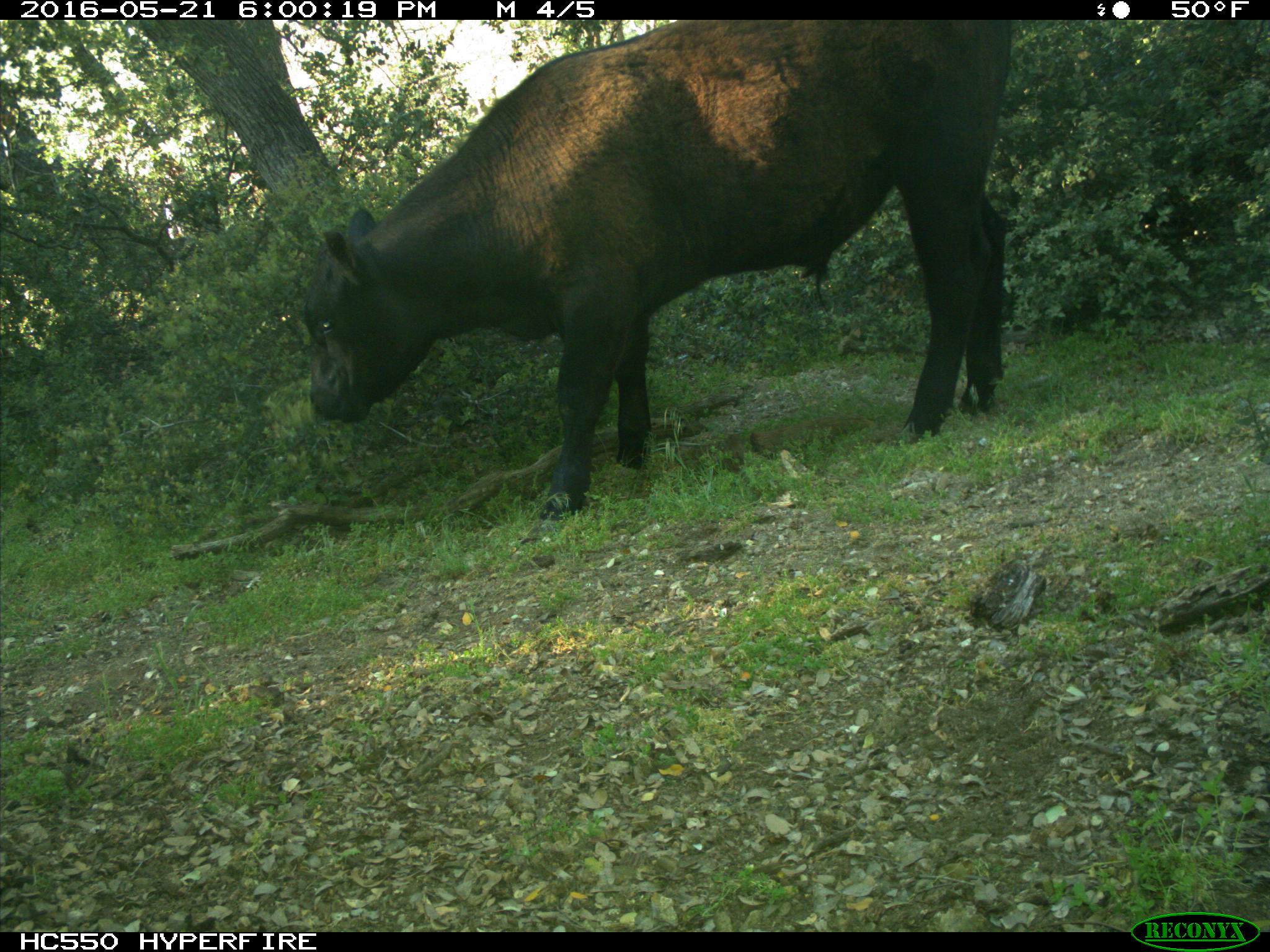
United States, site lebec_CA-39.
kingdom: Animalia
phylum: Chordata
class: Mammalia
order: Artiodactyla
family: Bovidae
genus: Bos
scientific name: Bos taurus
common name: domestic cow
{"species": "Bos taurus (domestic cow)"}